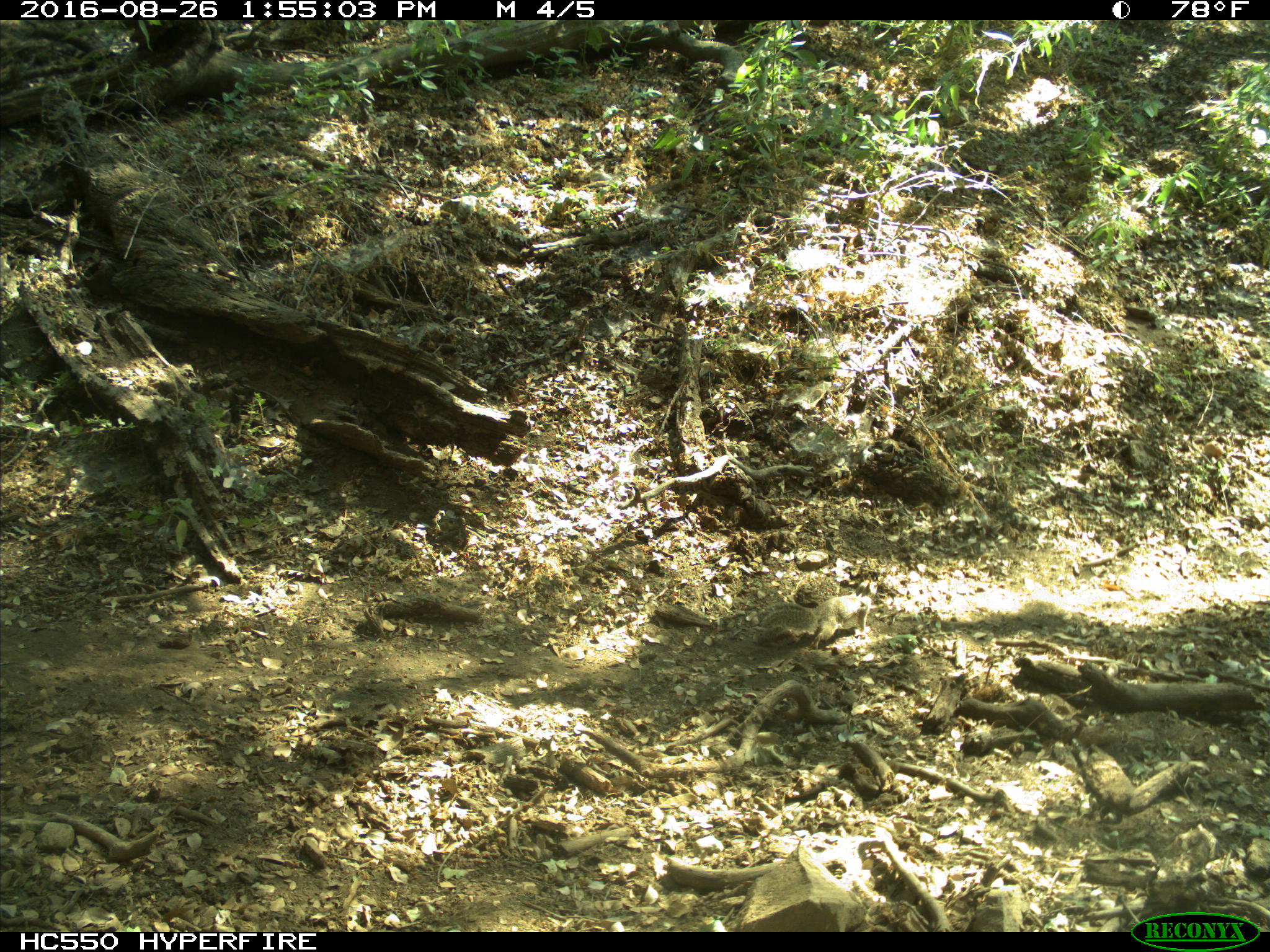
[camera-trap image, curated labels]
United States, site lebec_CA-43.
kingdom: Animalia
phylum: Chordata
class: Mammalia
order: Rodentia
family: Sciuridae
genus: Otospermophilus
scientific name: Otospermophilus beecheyi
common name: california ground squirrel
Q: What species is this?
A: Otospermophilus beecheyi (california ground squirrel).